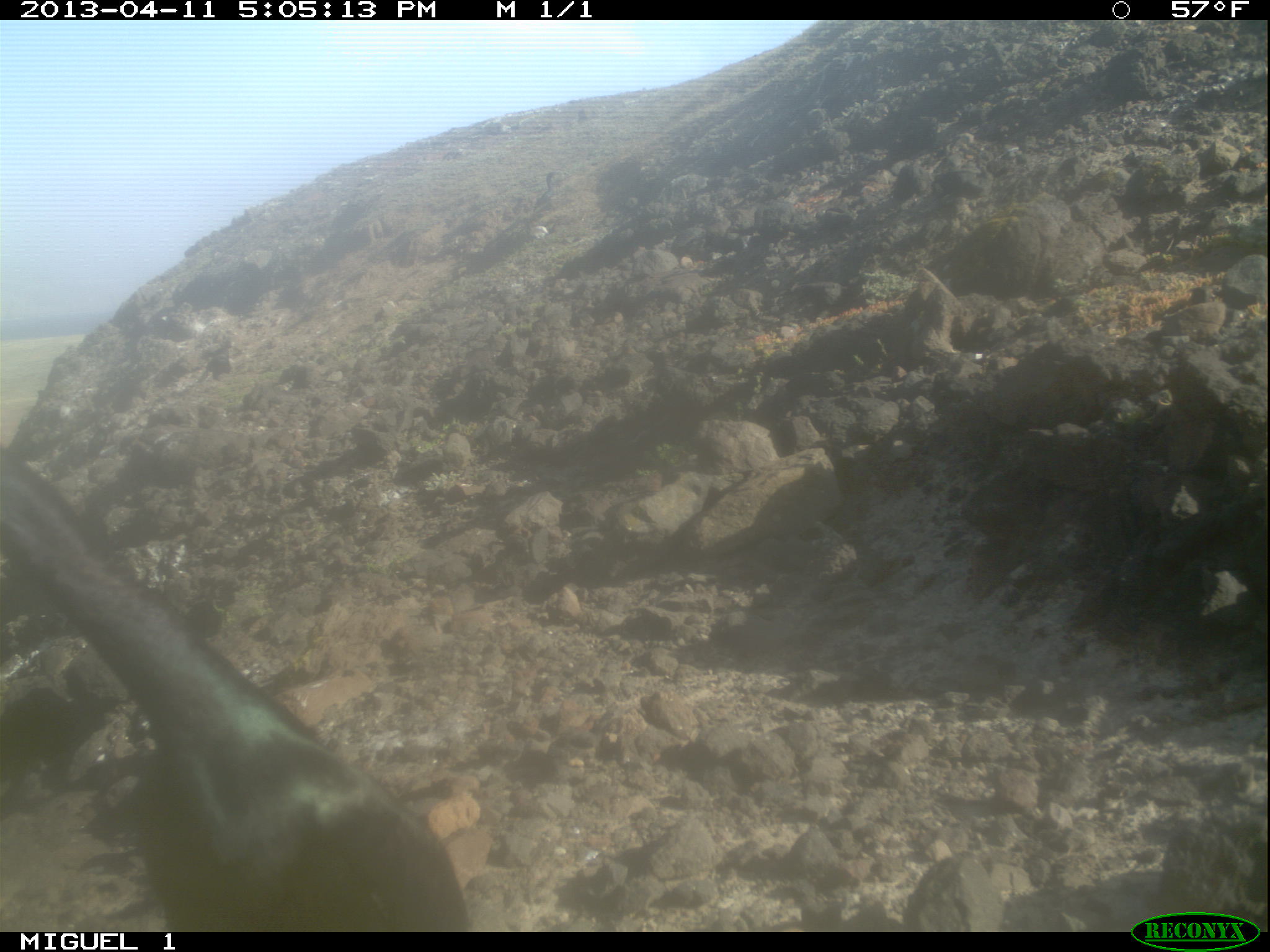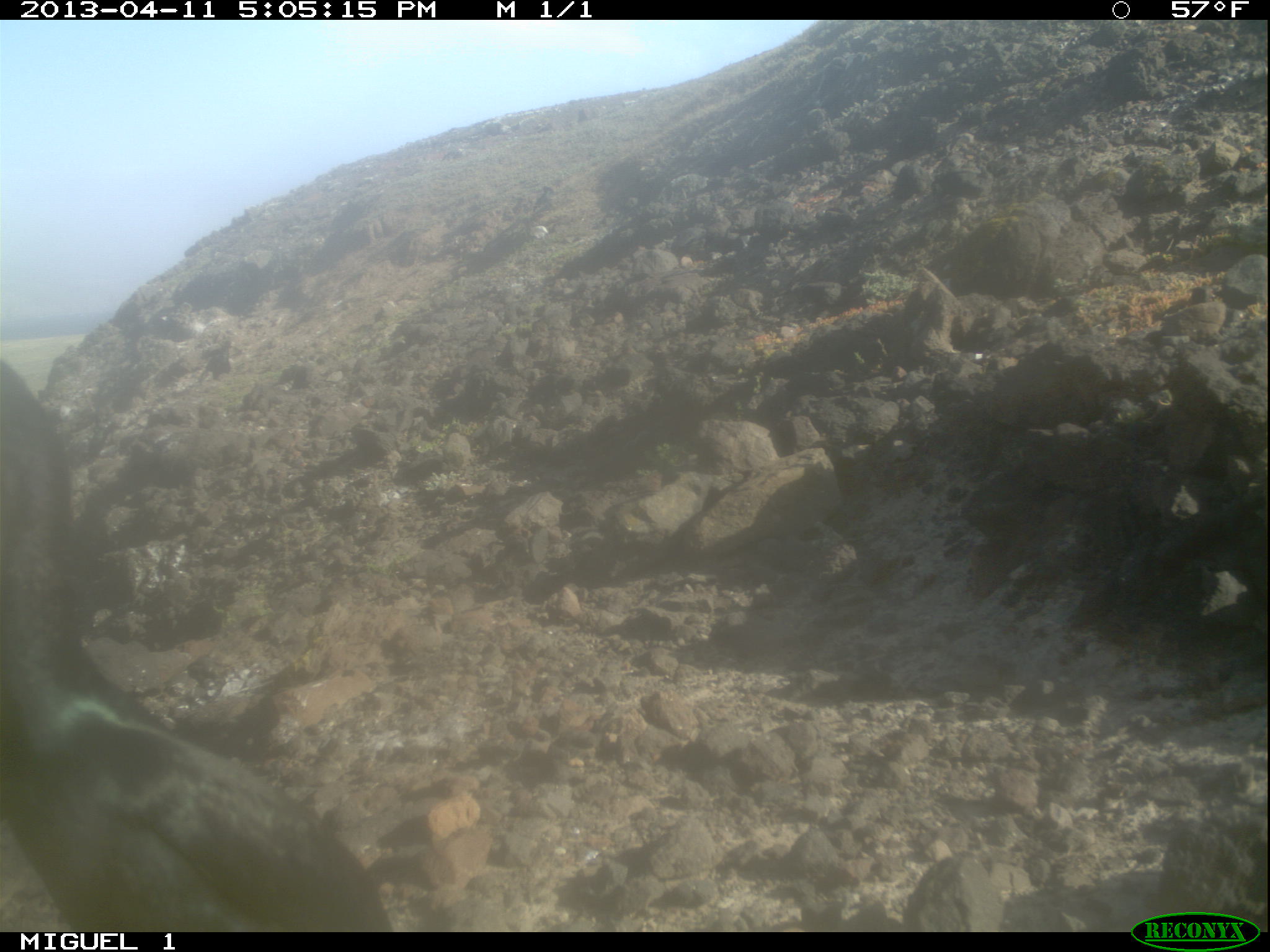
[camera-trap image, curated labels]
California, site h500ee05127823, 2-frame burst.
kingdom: Animalia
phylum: Chordata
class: Aves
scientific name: Aves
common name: bird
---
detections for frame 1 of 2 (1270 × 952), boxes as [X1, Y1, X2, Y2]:
bird: [0, 448, 471, 928]; [526, 171, 566, 211]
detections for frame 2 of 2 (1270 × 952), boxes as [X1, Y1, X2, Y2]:
bird: [0, 360, 392, 932]